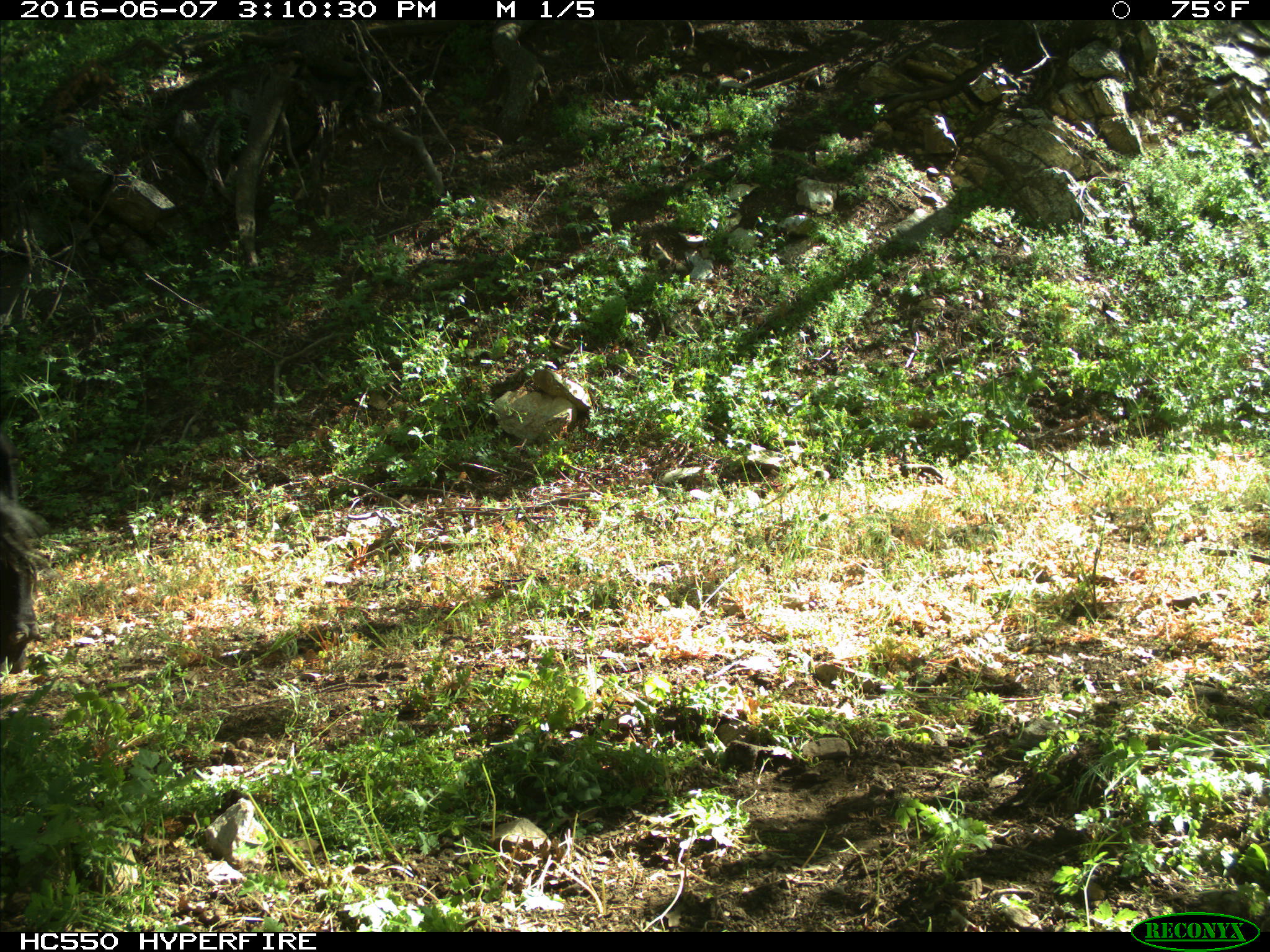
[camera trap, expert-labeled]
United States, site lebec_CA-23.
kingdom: Animalia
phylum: Chordata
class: Mammalia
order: Artiodactyla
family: Bovidae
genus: Bos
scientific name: Bos taurus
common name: domestic cow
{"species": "Bos taurus (domestic cow)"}